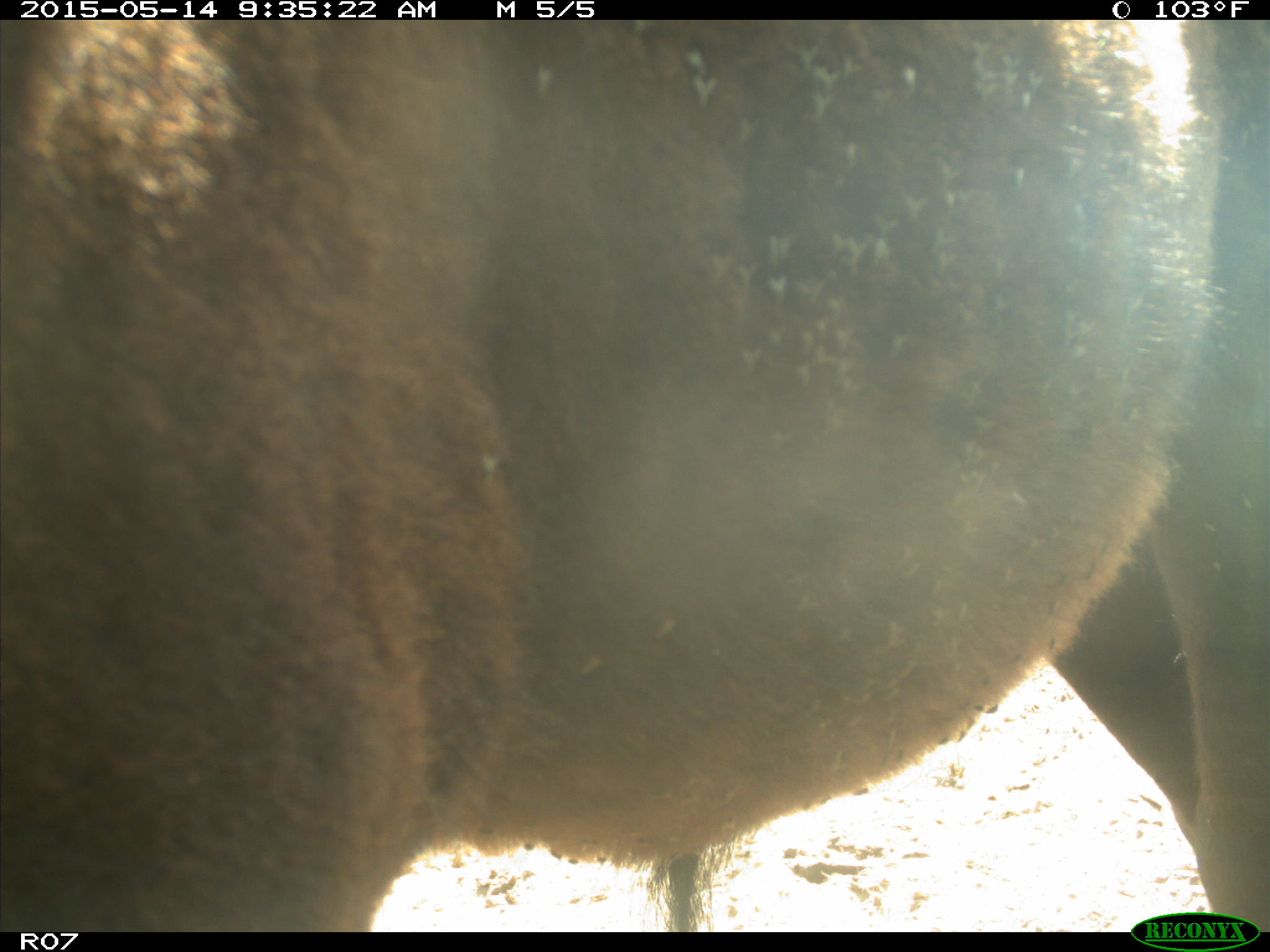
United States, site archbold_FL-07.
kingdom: Animalia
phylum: Chordata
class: Mammalia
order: Artiodactyla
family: Bovidae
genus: Bos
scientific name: Bos taurus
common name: domestic cow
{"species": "Bos taurus (domestic cow)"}